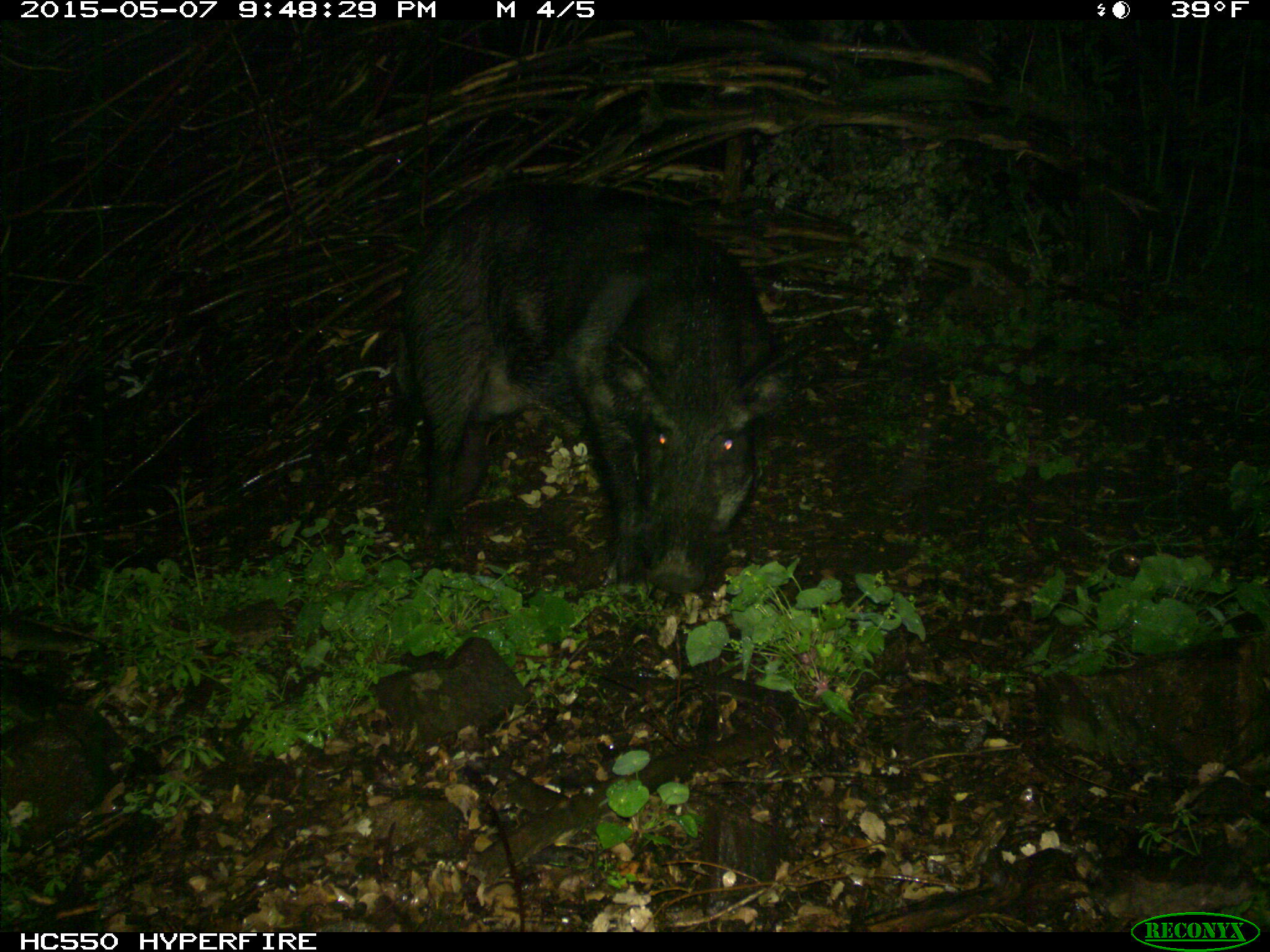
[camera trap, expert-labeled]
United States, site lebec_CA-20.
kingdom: Animalia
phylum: Chordata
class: Mammalia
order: Artiodactyla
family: Suidae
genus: Sus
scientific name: Sus scrofa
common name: wild boar